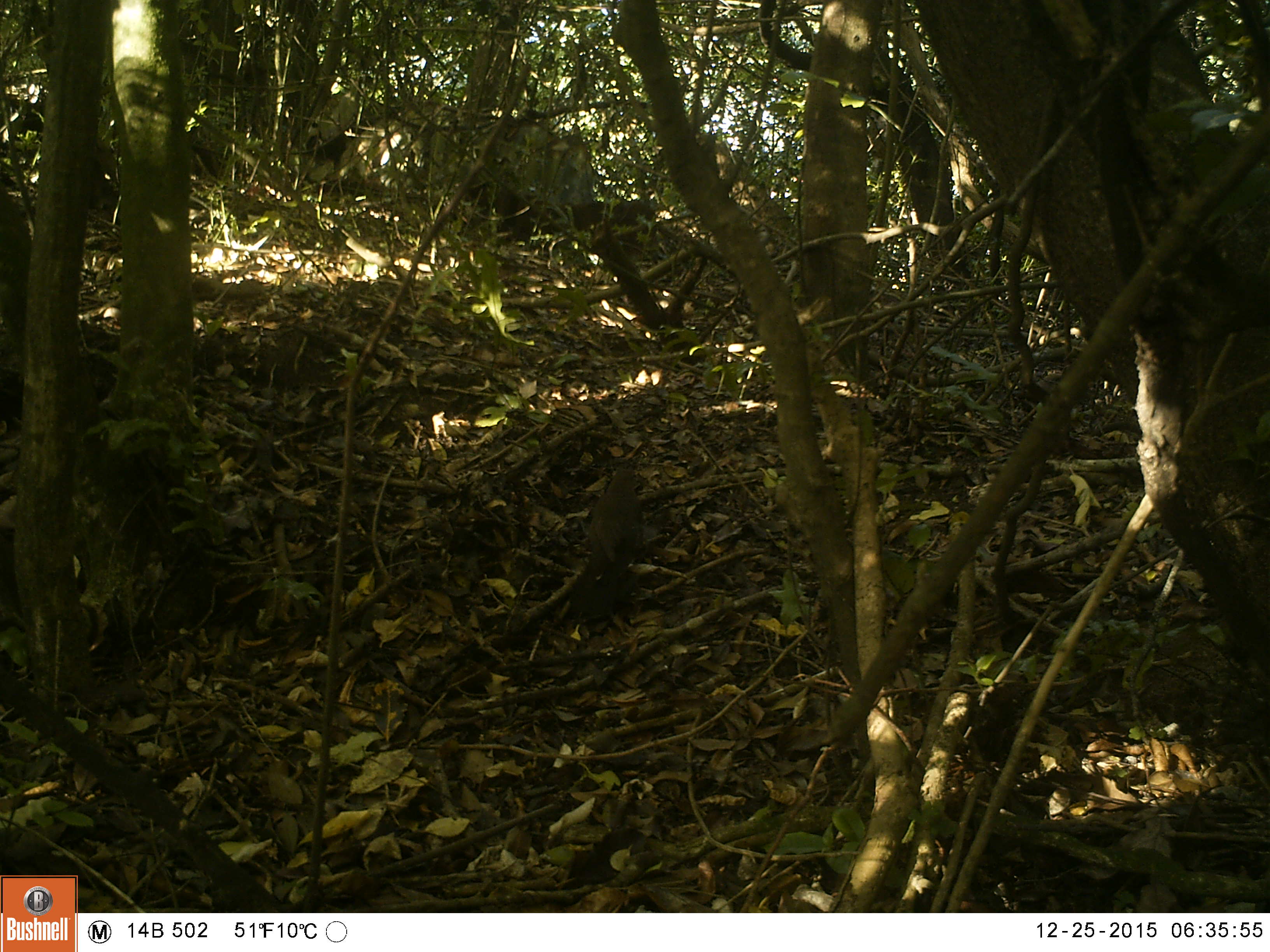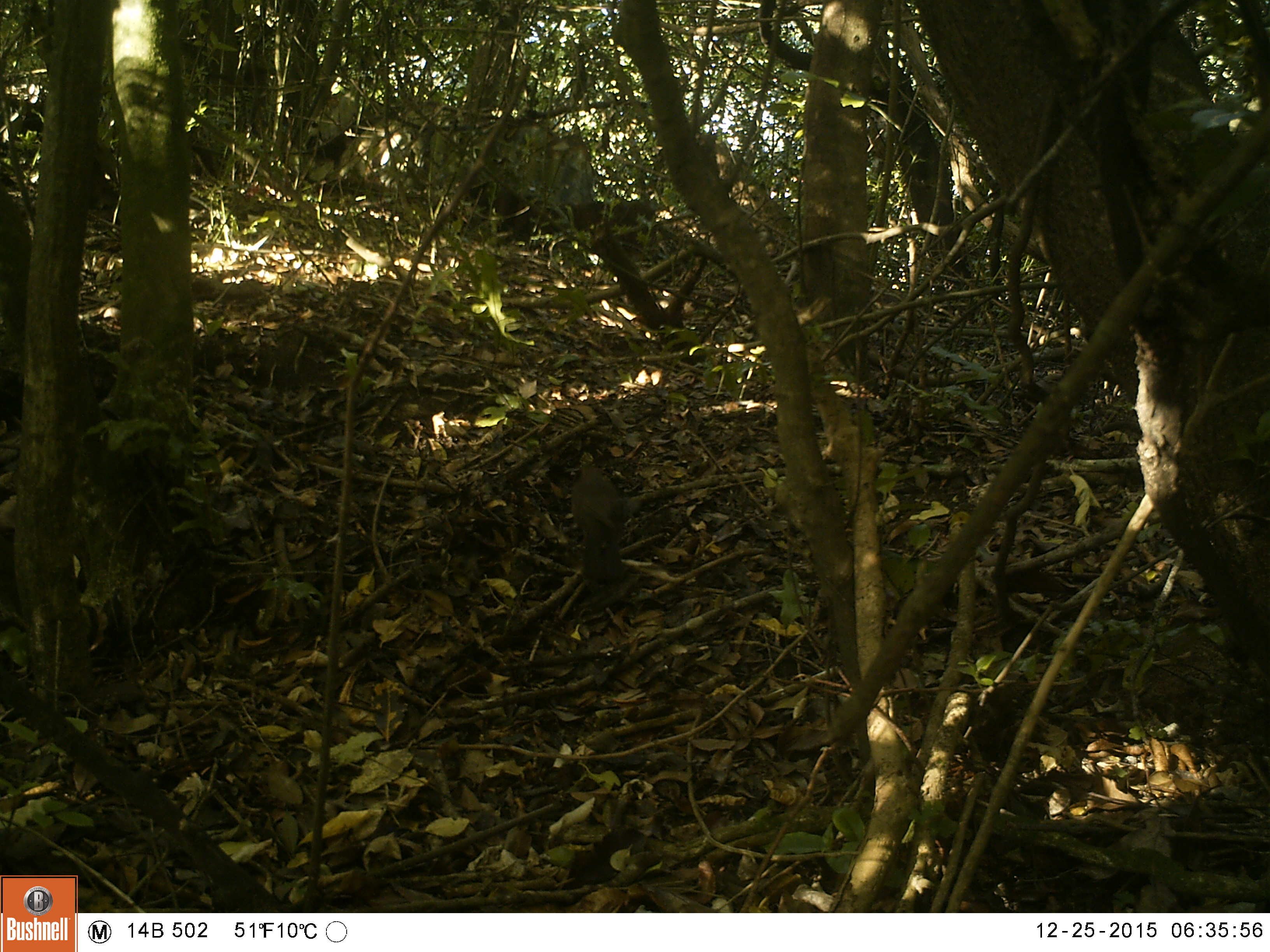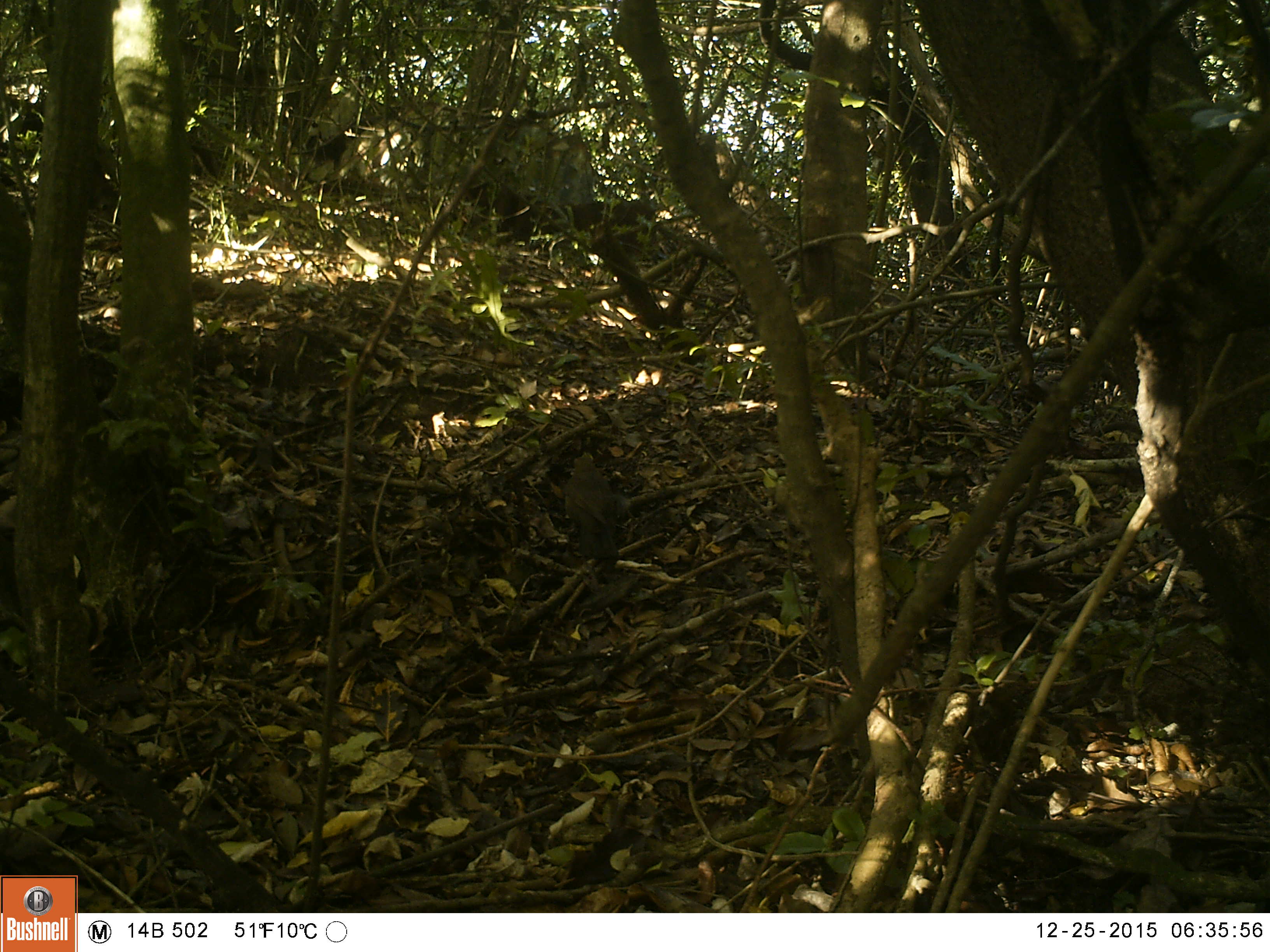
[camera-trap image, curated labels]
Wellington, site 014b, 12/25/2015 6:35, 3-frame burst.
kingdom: Animalia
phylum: Chordata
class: Aves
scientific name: Aves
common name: bird